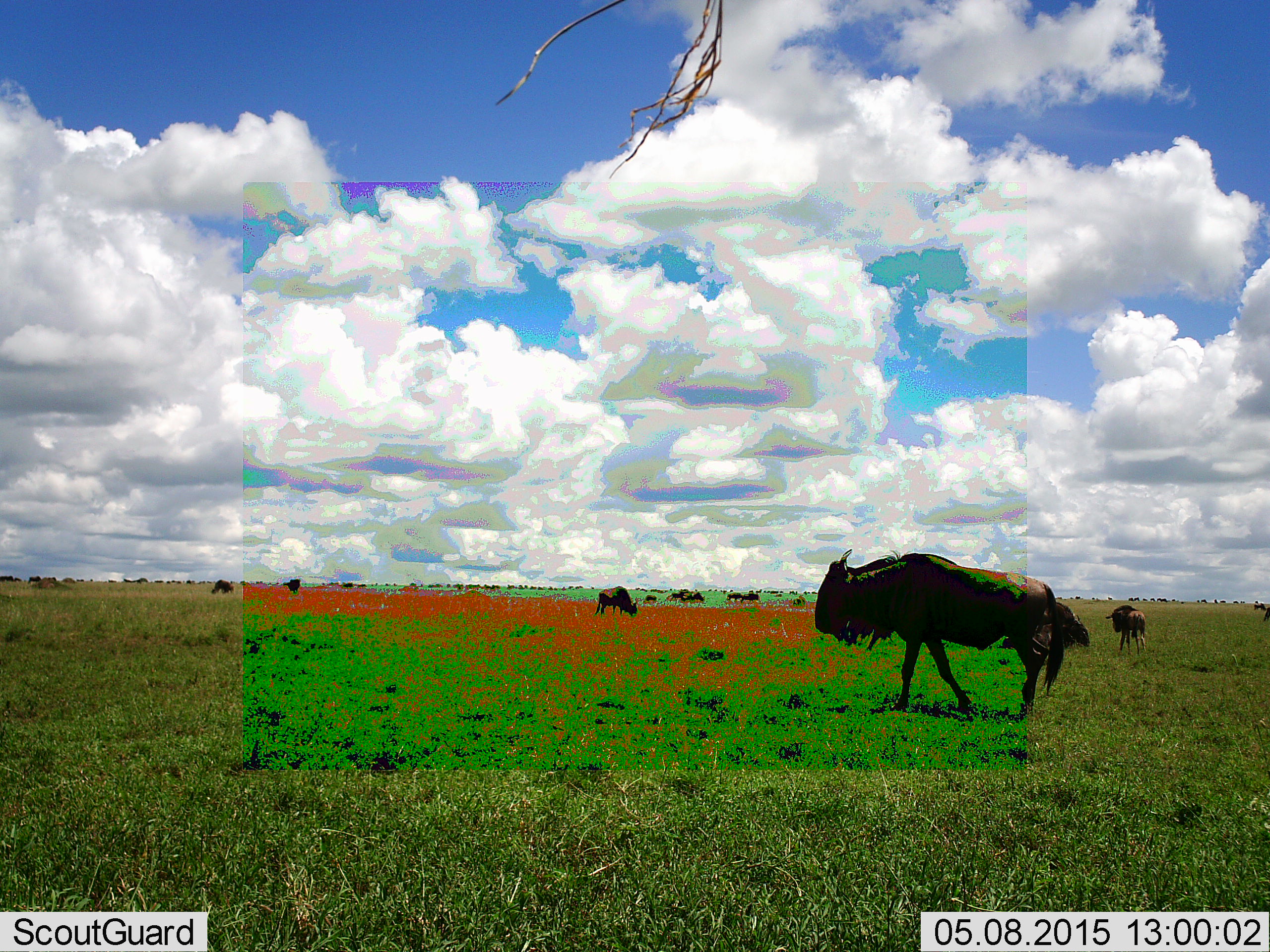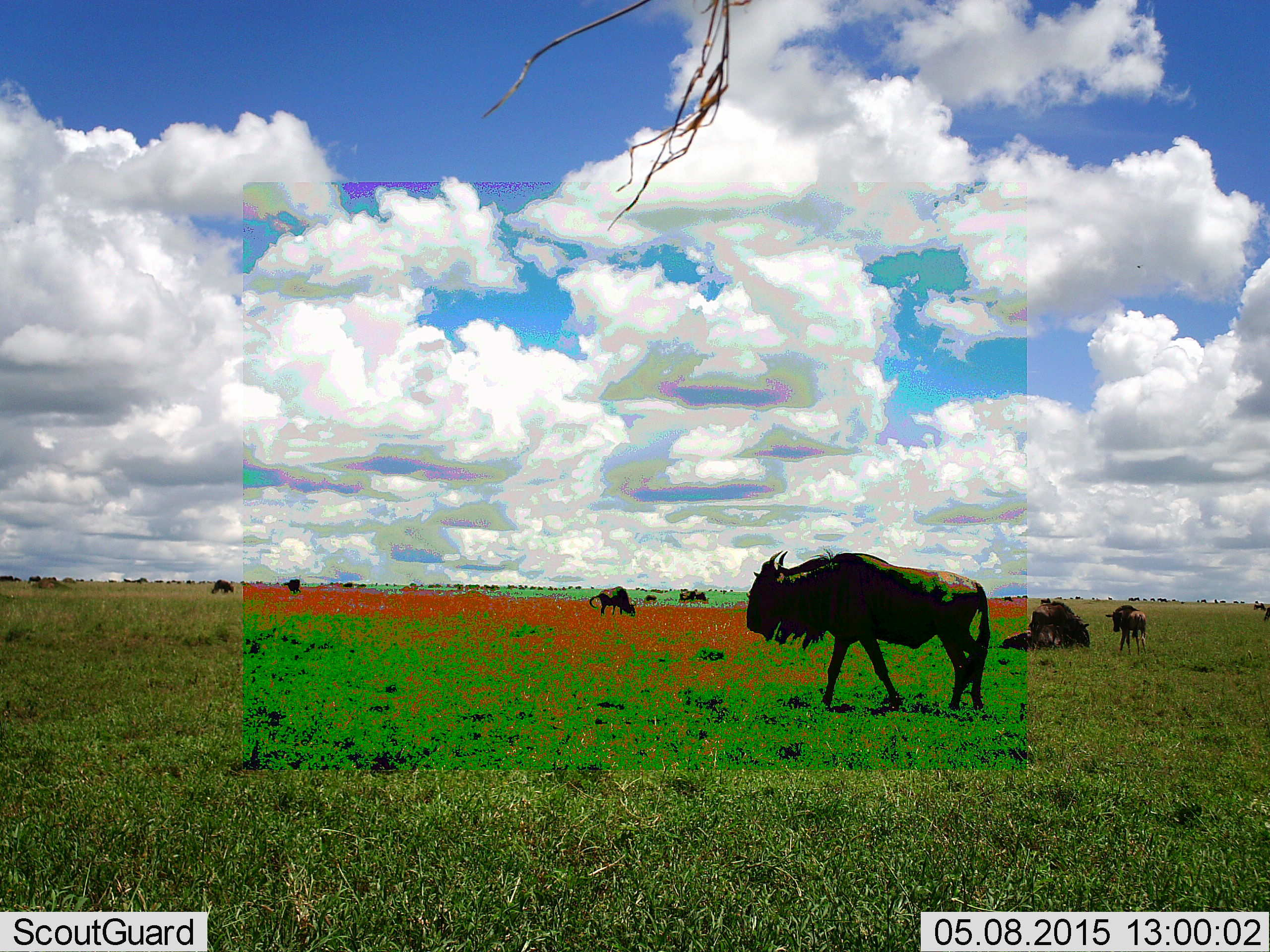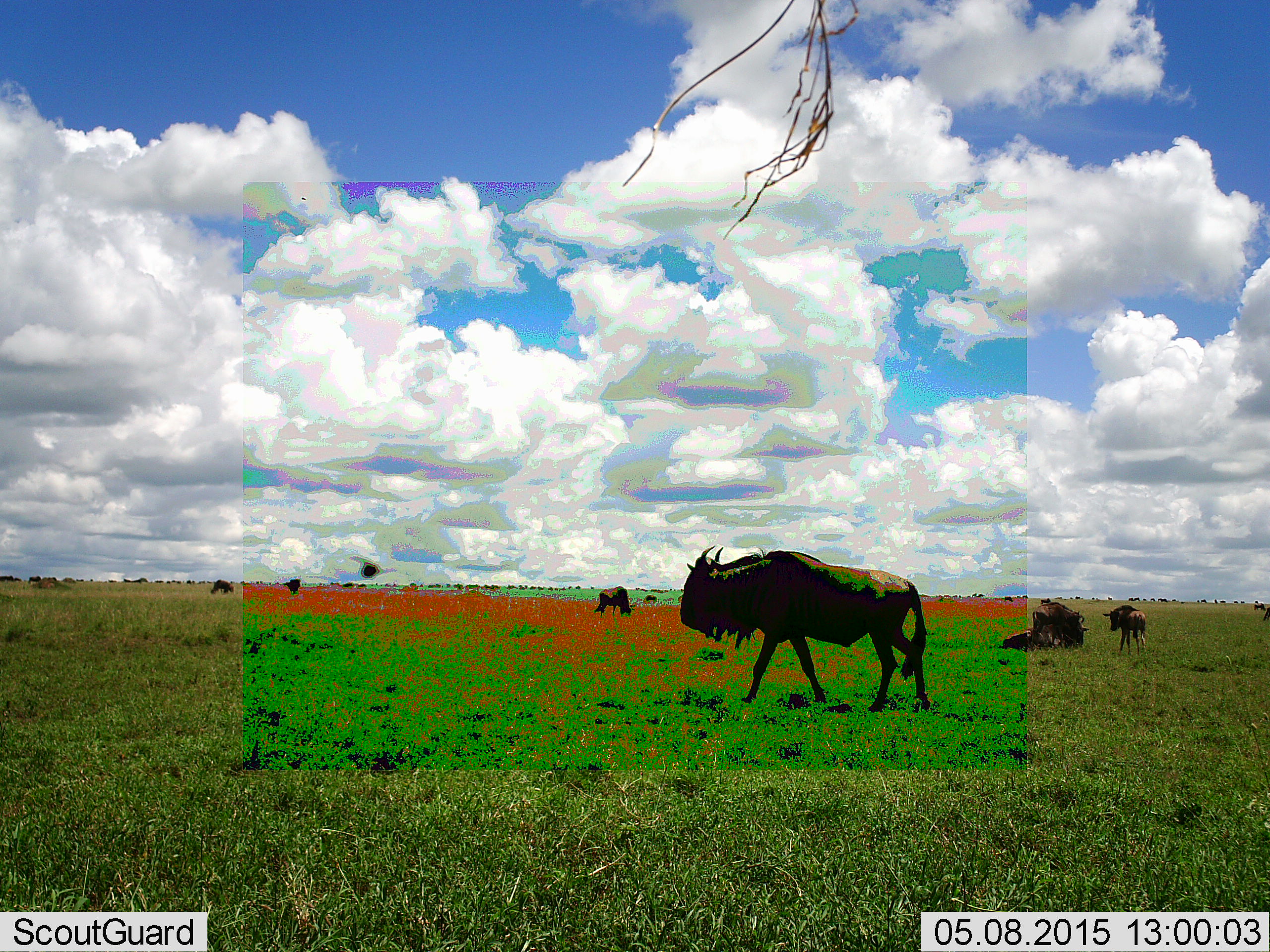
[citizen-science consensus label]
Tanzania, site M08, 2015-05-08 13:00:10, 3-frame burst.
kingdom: Animalia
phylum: Chordata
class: Mammalia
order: Artiodactyla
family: Bovidae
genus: Connochaetes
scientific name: Connochaetes taurinus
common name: blue wildebeest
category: wildebeest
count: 7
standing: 62%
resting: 77%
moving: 69%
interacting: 0%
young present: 46%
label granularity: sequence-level